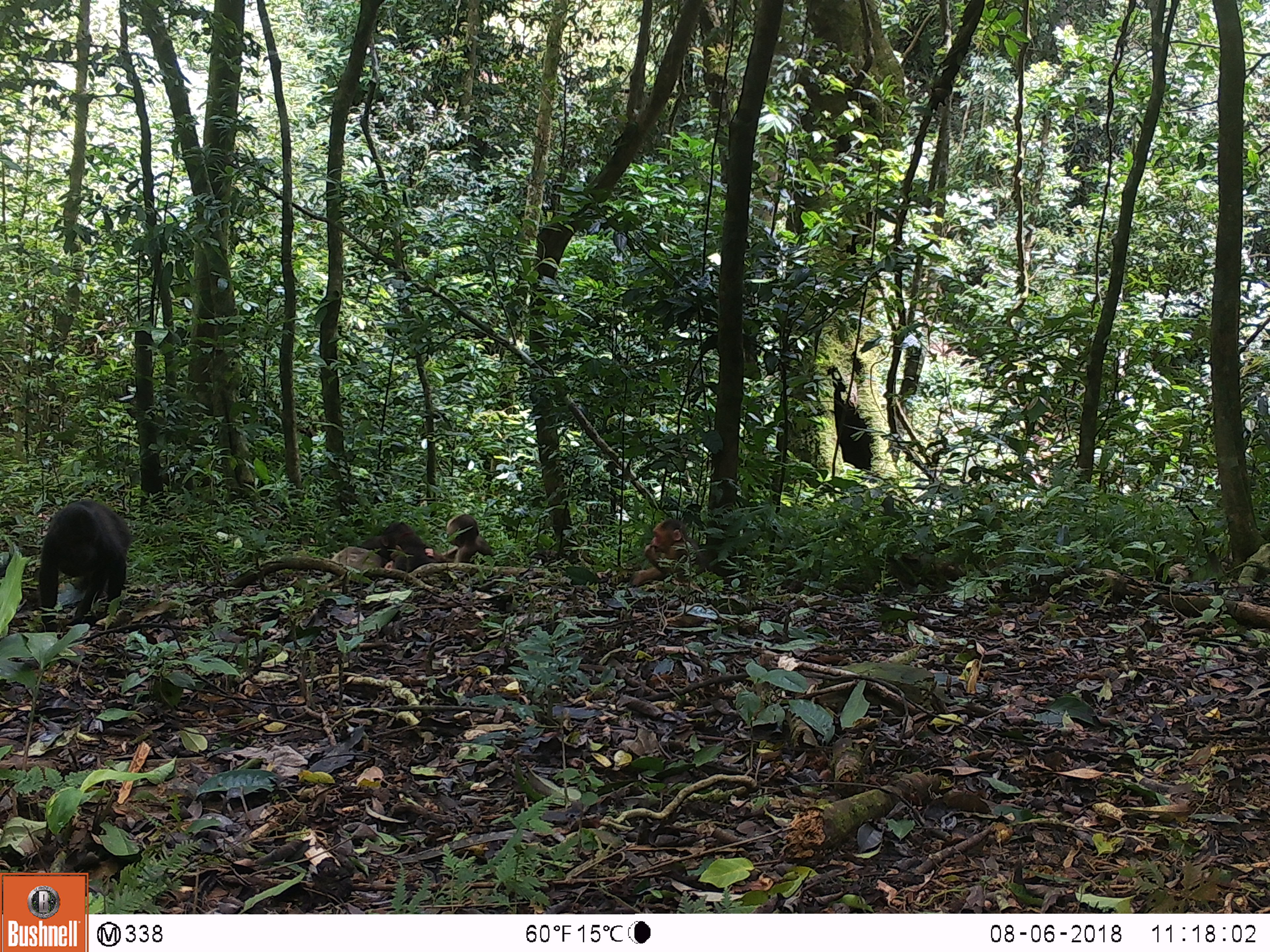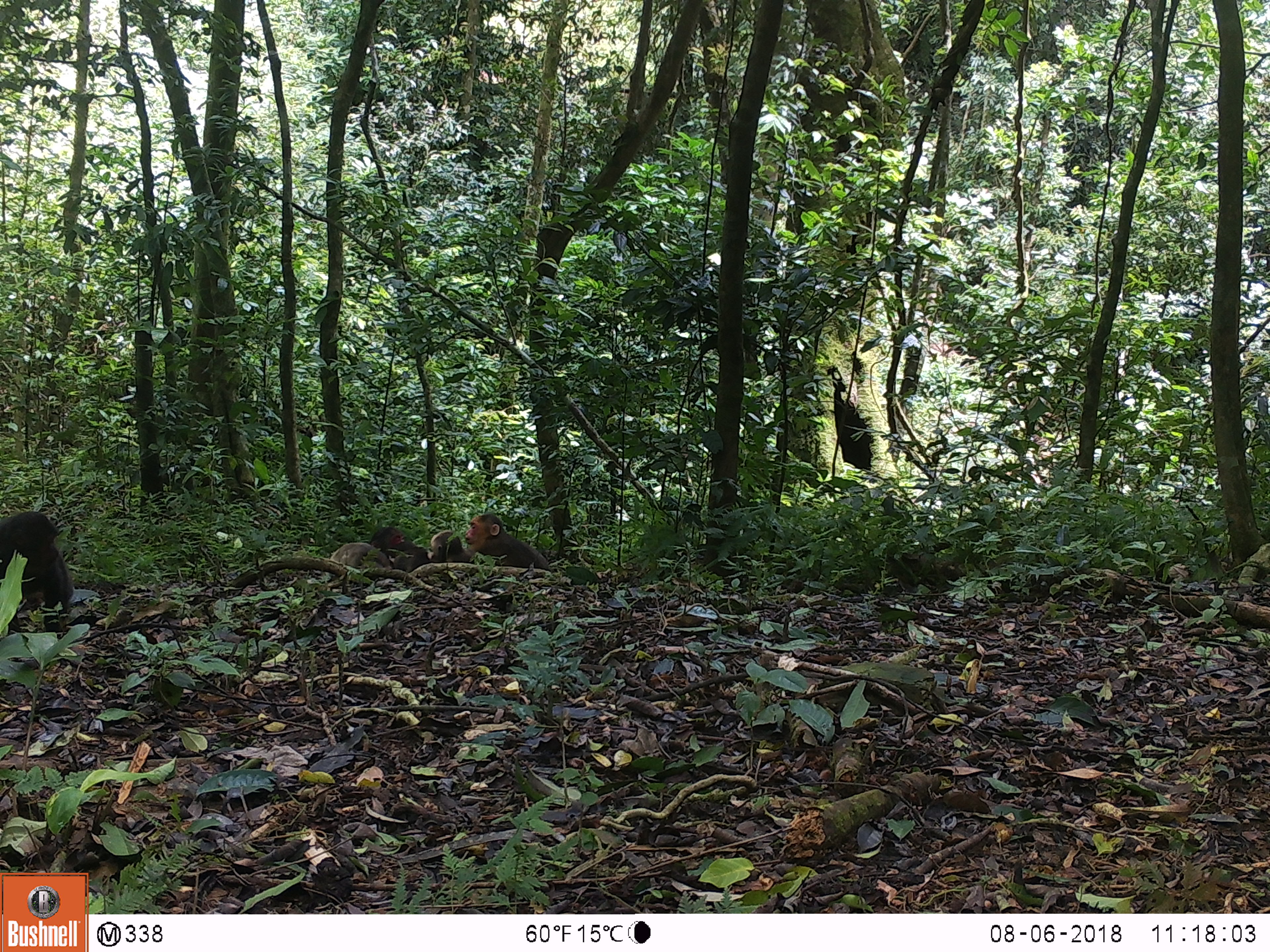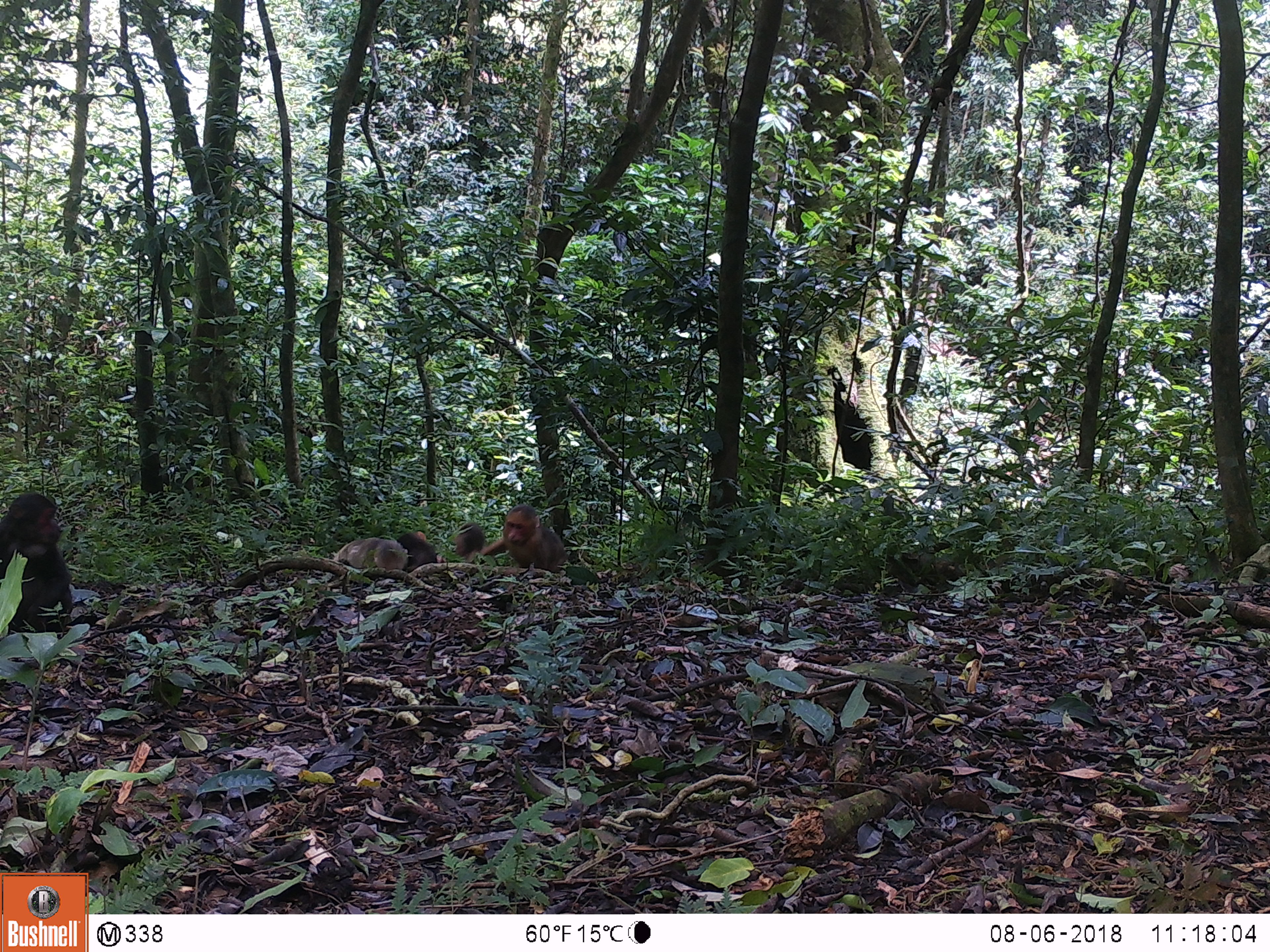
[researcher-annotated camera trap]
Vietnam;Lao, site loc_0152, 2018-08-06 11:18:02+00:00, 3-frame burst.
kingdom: Animalia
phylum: Chordata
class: Mammalia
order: Primates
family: Cercopithecidae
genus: Macaca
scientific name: Macaca arctoides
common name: stump-tailed macaque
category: stump tailed macaque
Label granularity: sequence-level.